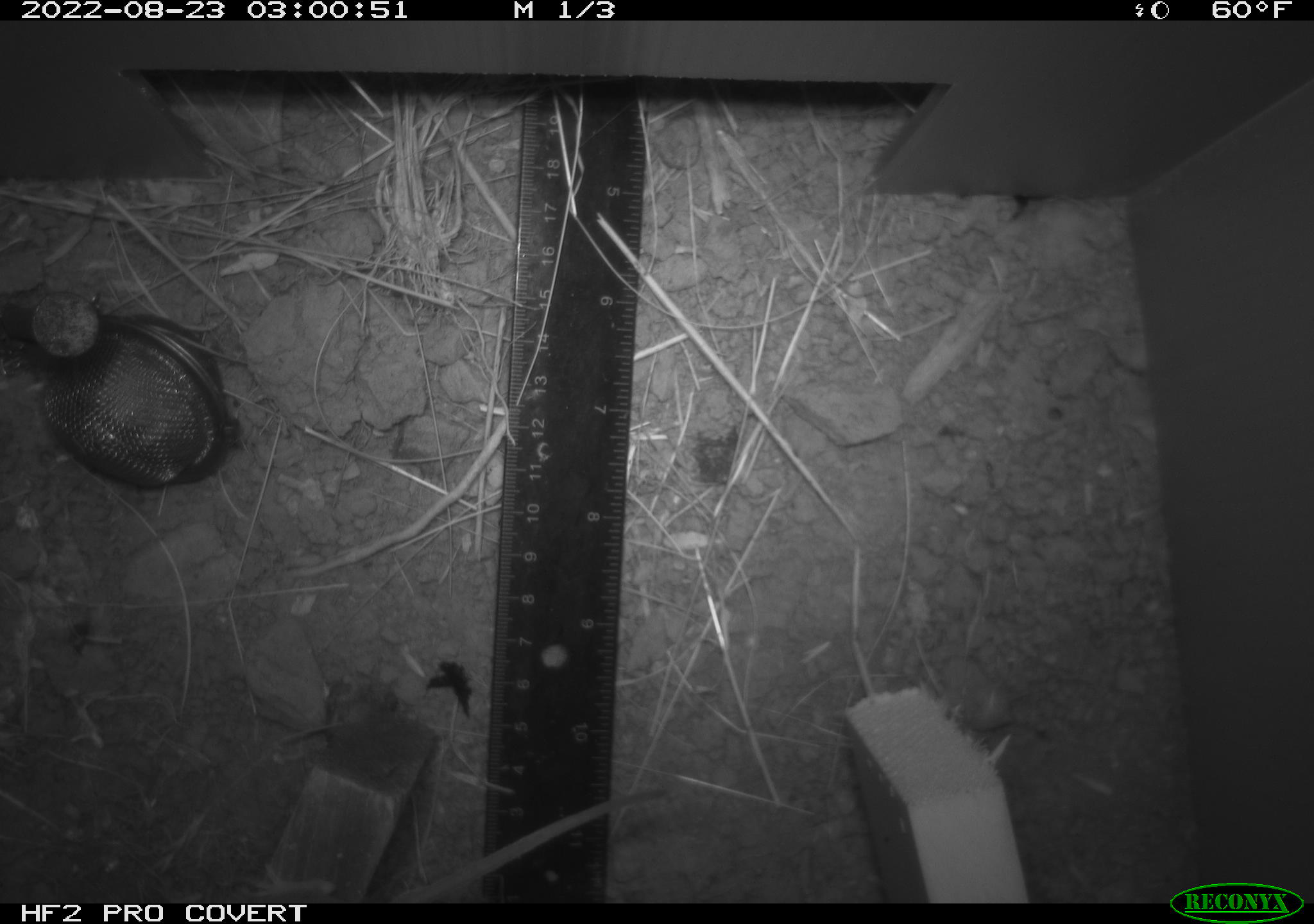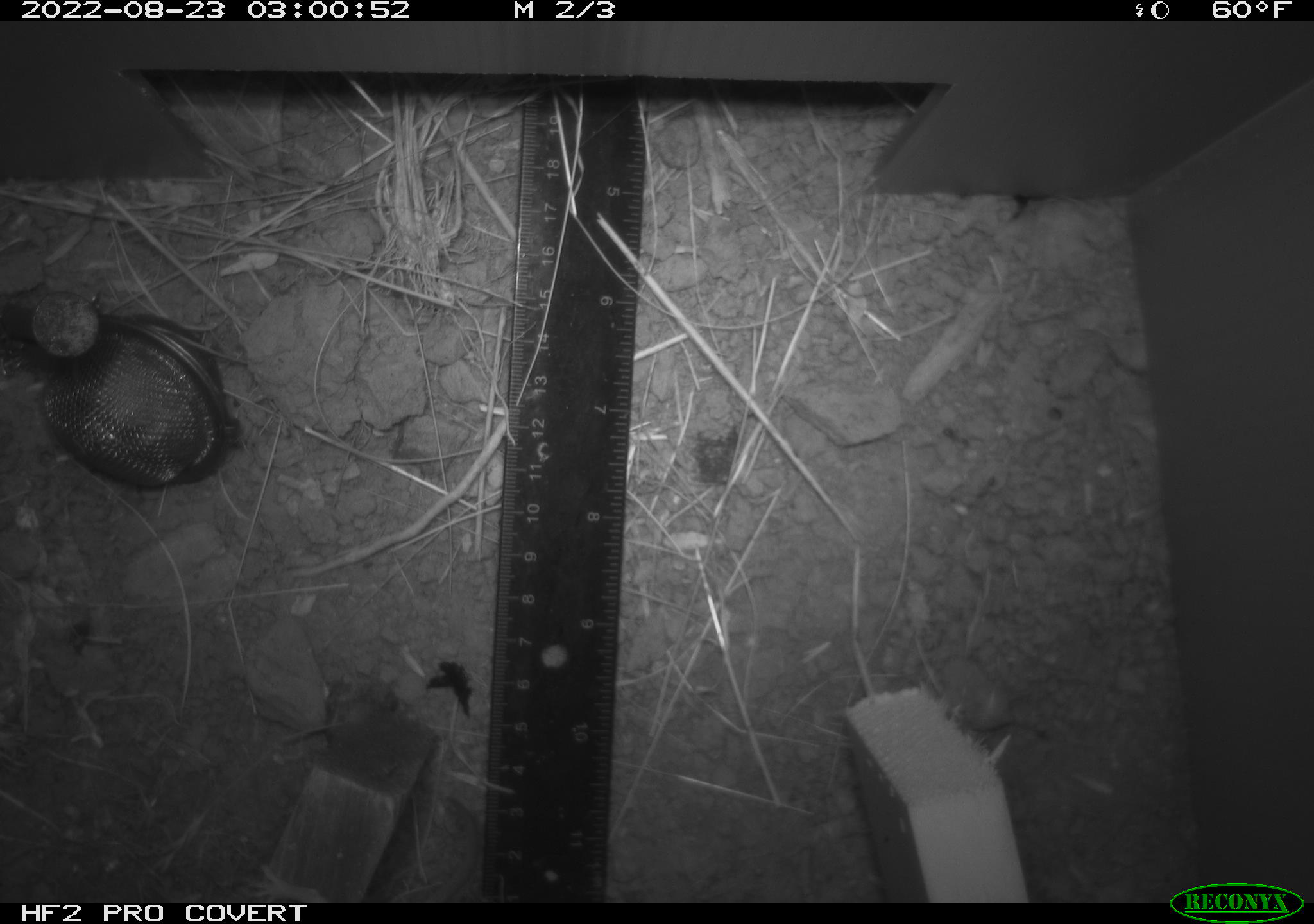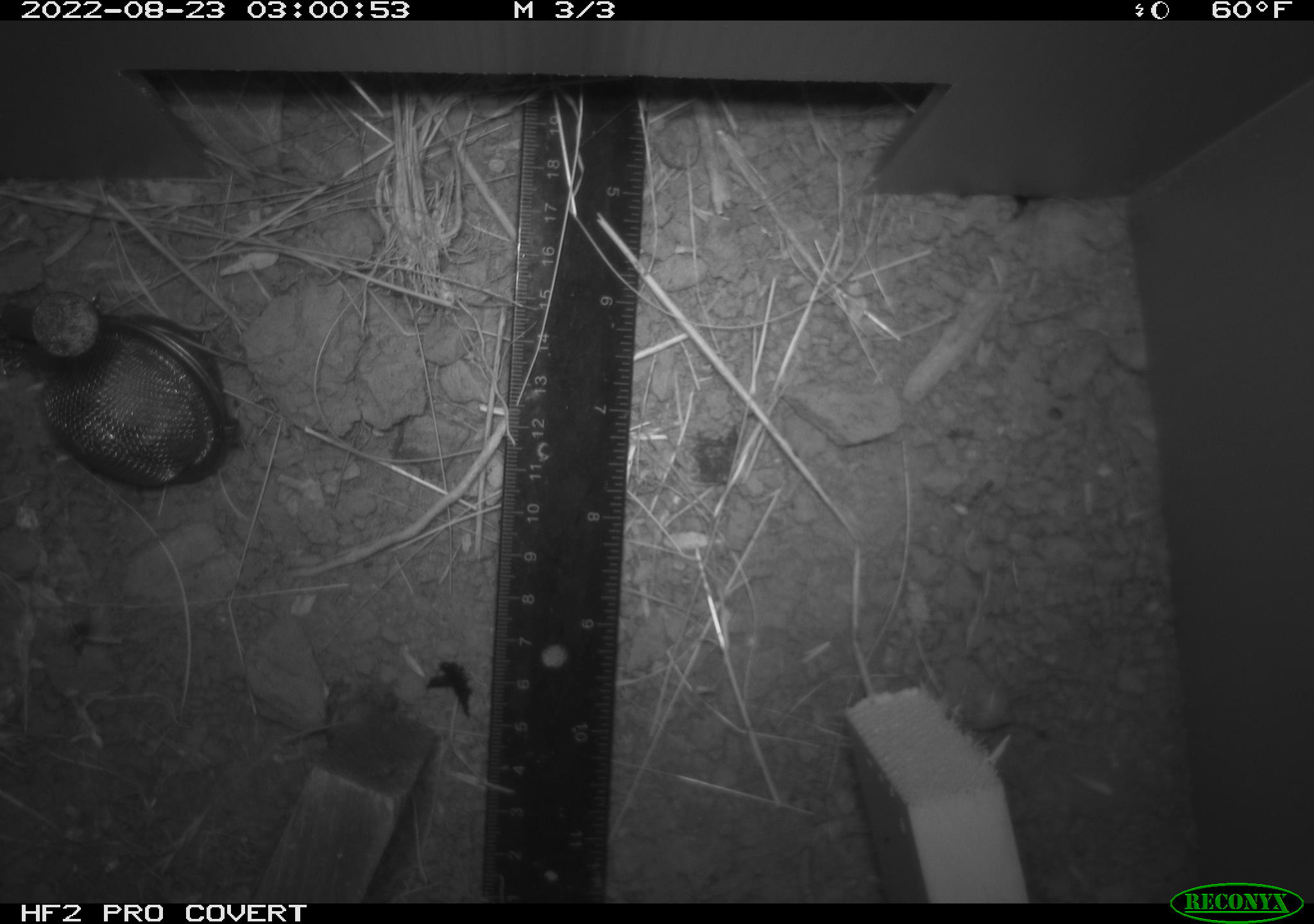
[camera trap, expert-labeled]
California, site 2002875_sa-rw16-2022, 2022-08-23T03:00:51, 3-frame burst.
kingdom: Animalia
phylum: Chordata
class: Mammalia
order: Rodentia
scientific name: Rodentia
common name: mouse species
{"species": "mouse species (Rodentia)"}